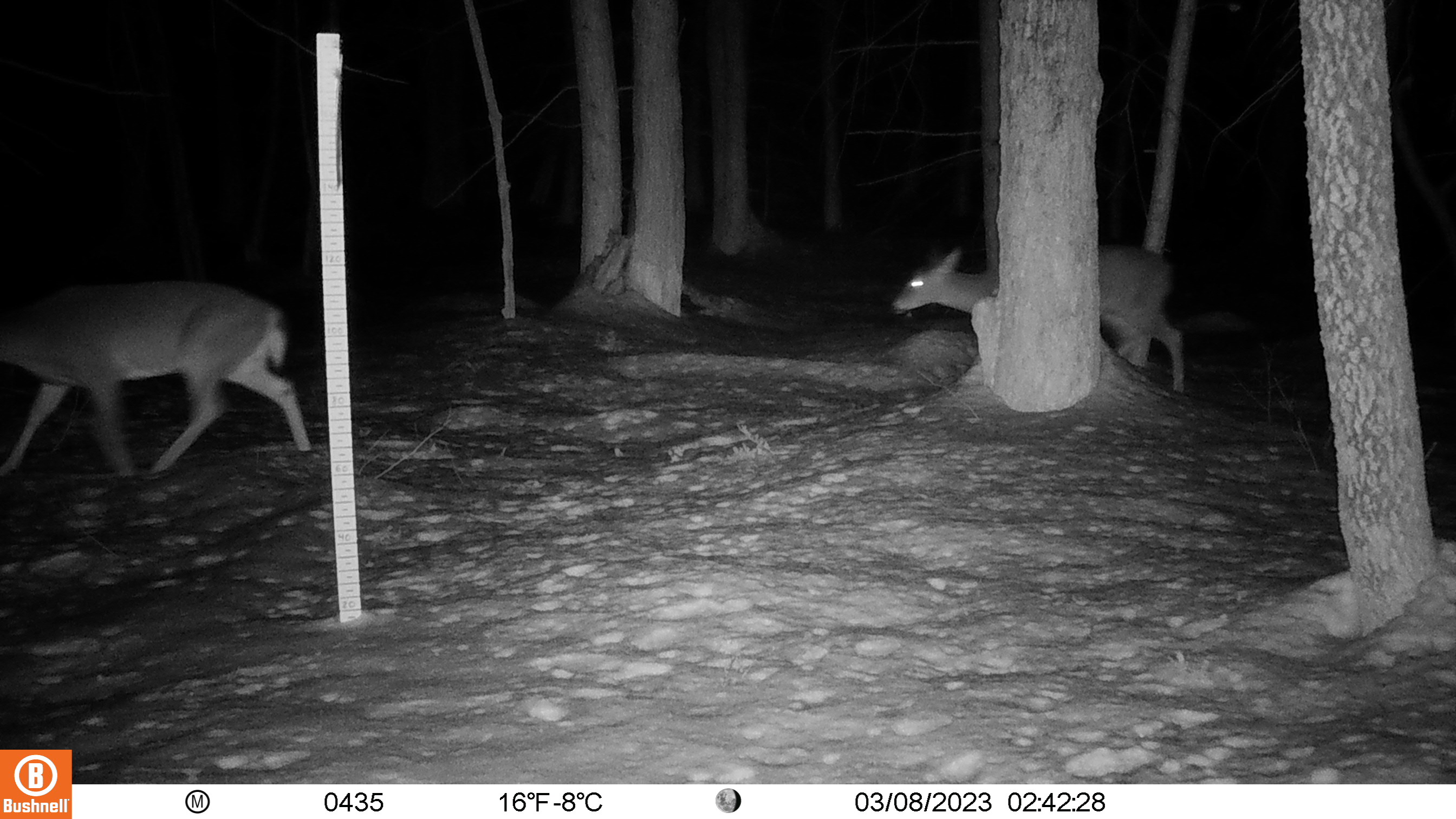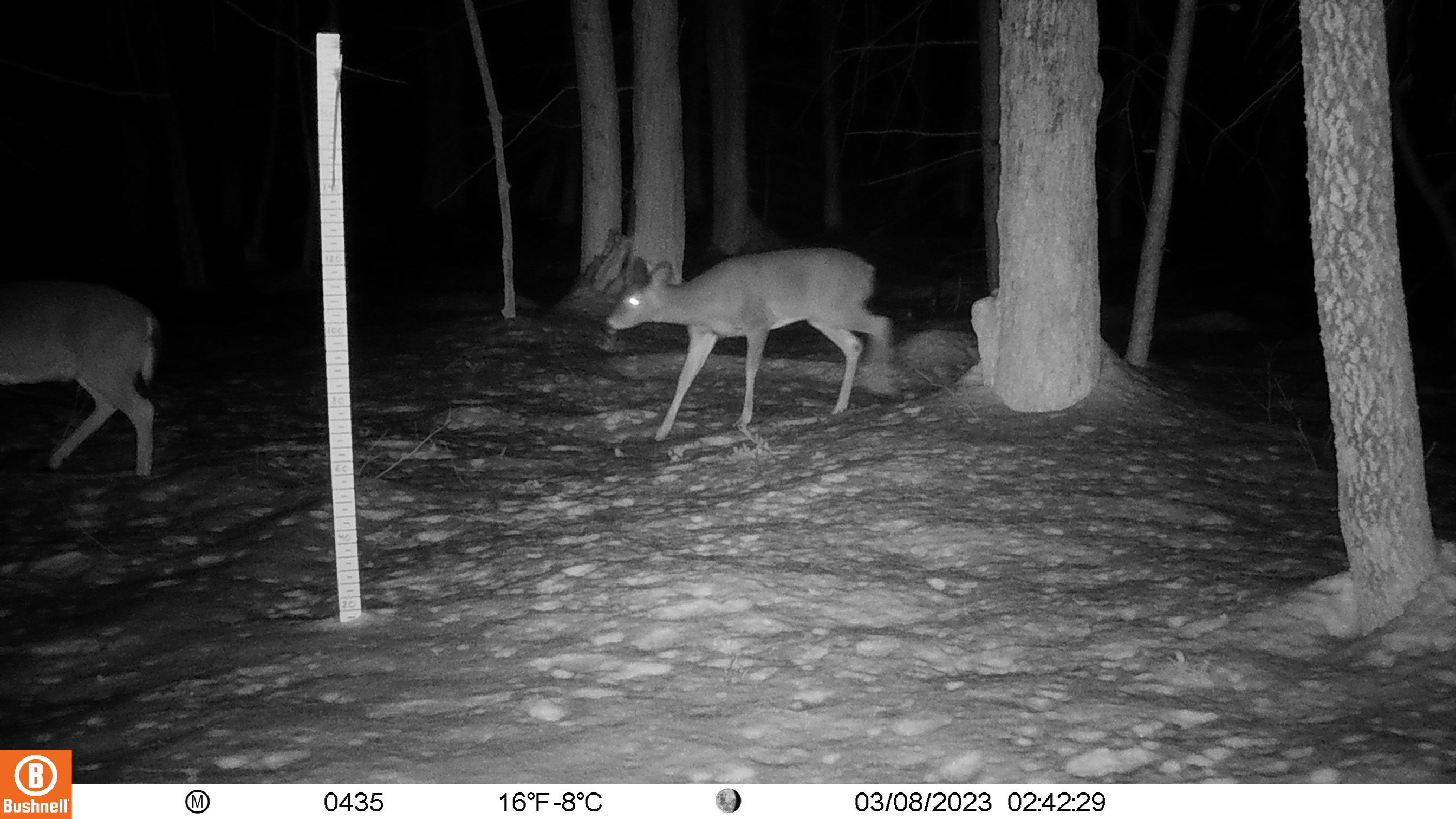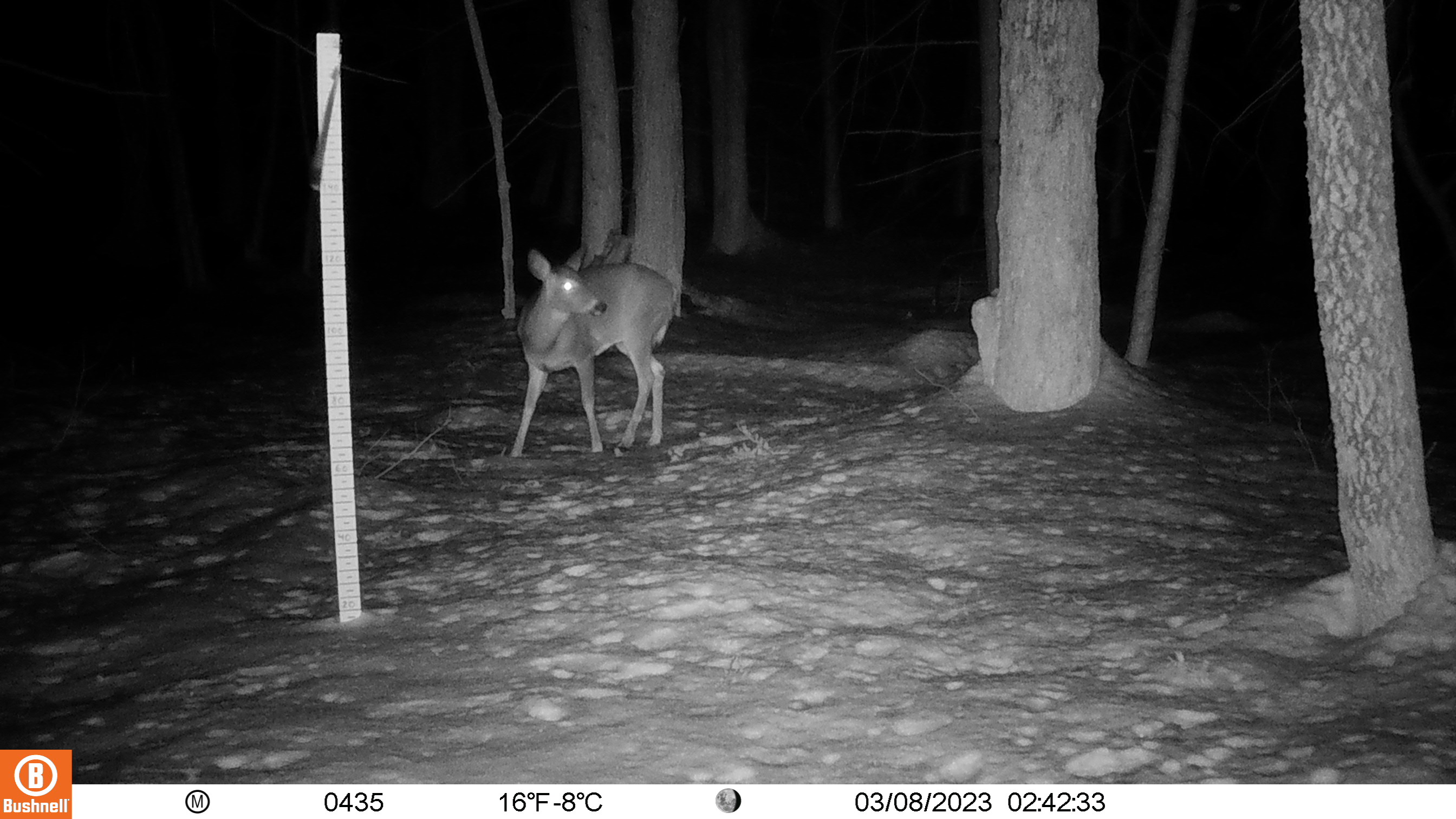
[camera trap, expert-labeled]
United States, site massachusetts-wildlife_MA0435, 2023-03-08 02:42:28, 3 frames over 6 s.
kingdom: Animalia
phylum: Chordata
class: Mammalia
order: Artiodactyla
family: Cervidae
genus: Odocoileus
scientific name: Odocoileus virginianus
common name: white-tailed deer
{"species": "white-tailed deer (Odocoileus virginianus)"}